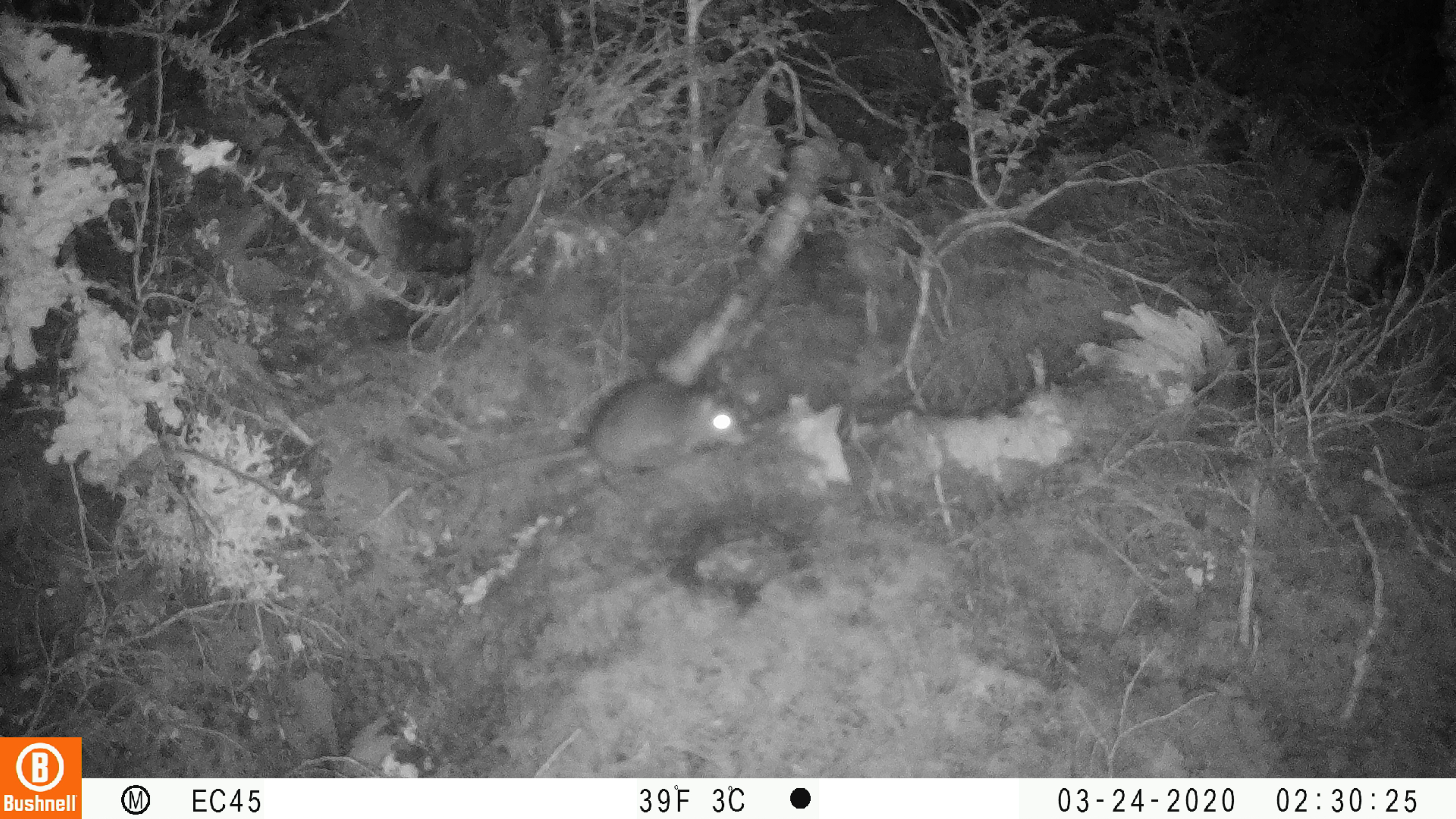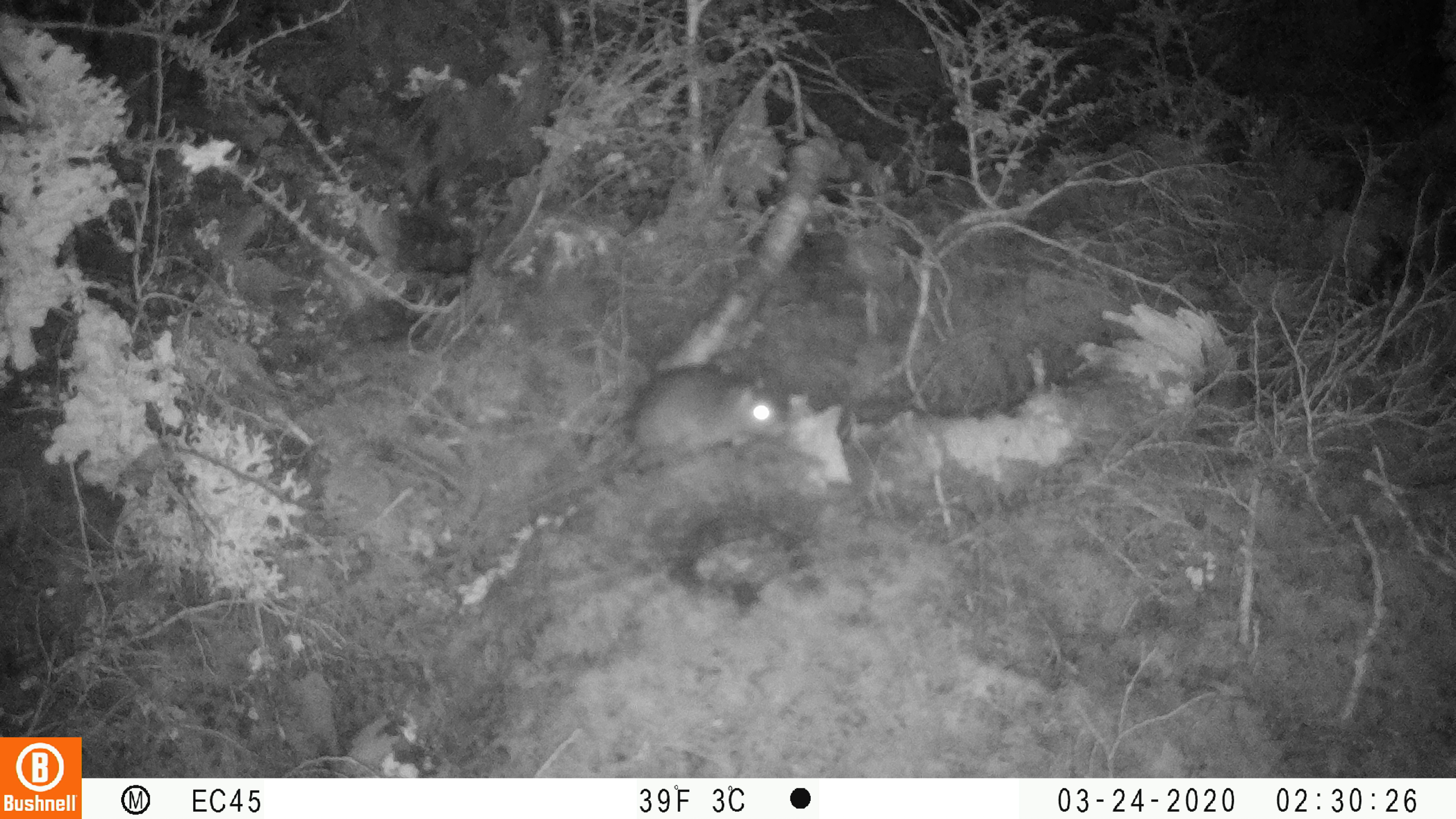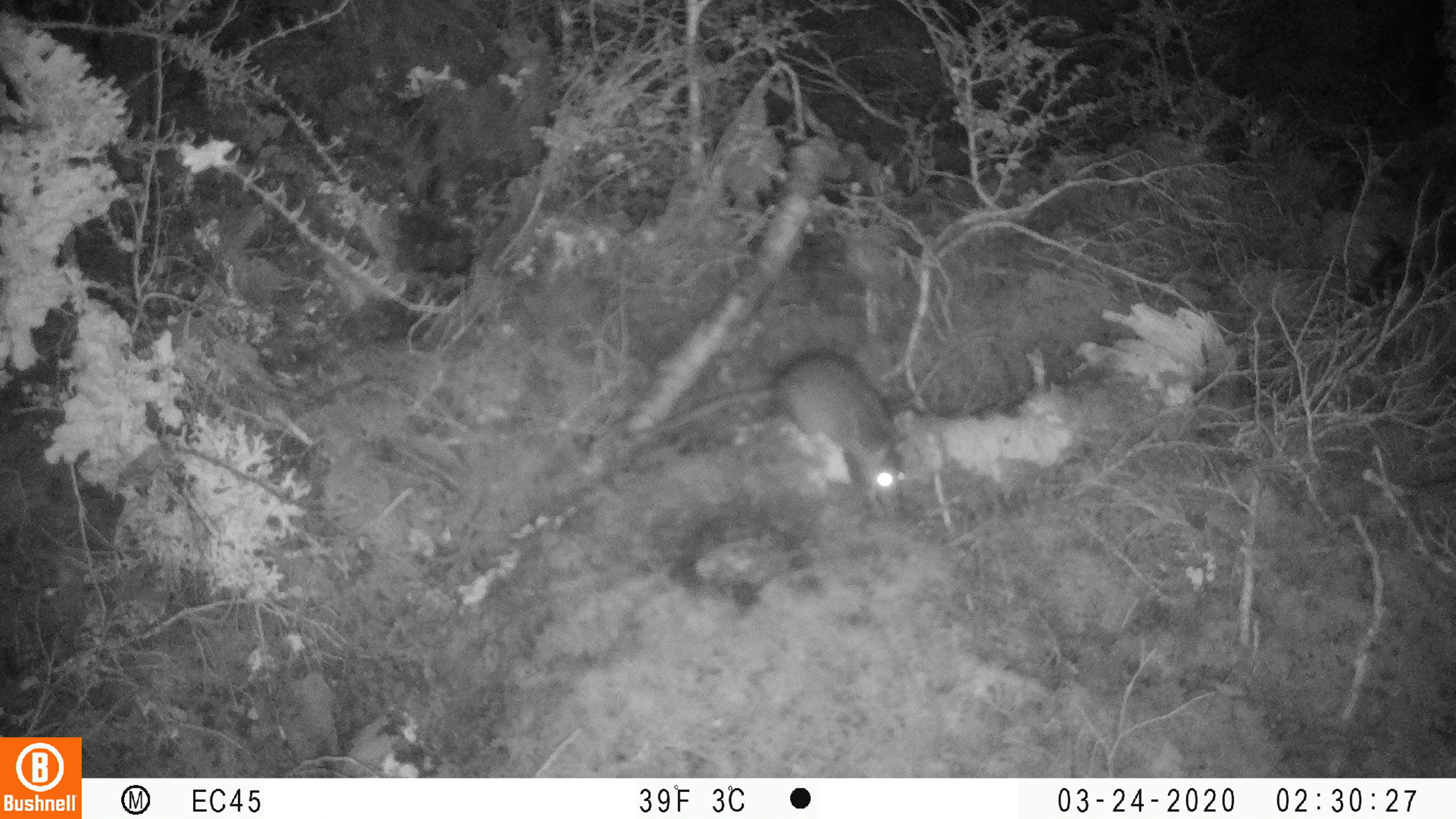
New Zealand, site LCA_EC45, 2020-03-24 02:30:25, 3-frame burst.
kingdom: Animalia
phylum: Chordata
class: Mammalia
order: Rodentia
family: Muridae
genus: Rattus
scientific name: Rattus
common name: rat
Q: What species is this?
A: Rat (Rattus).